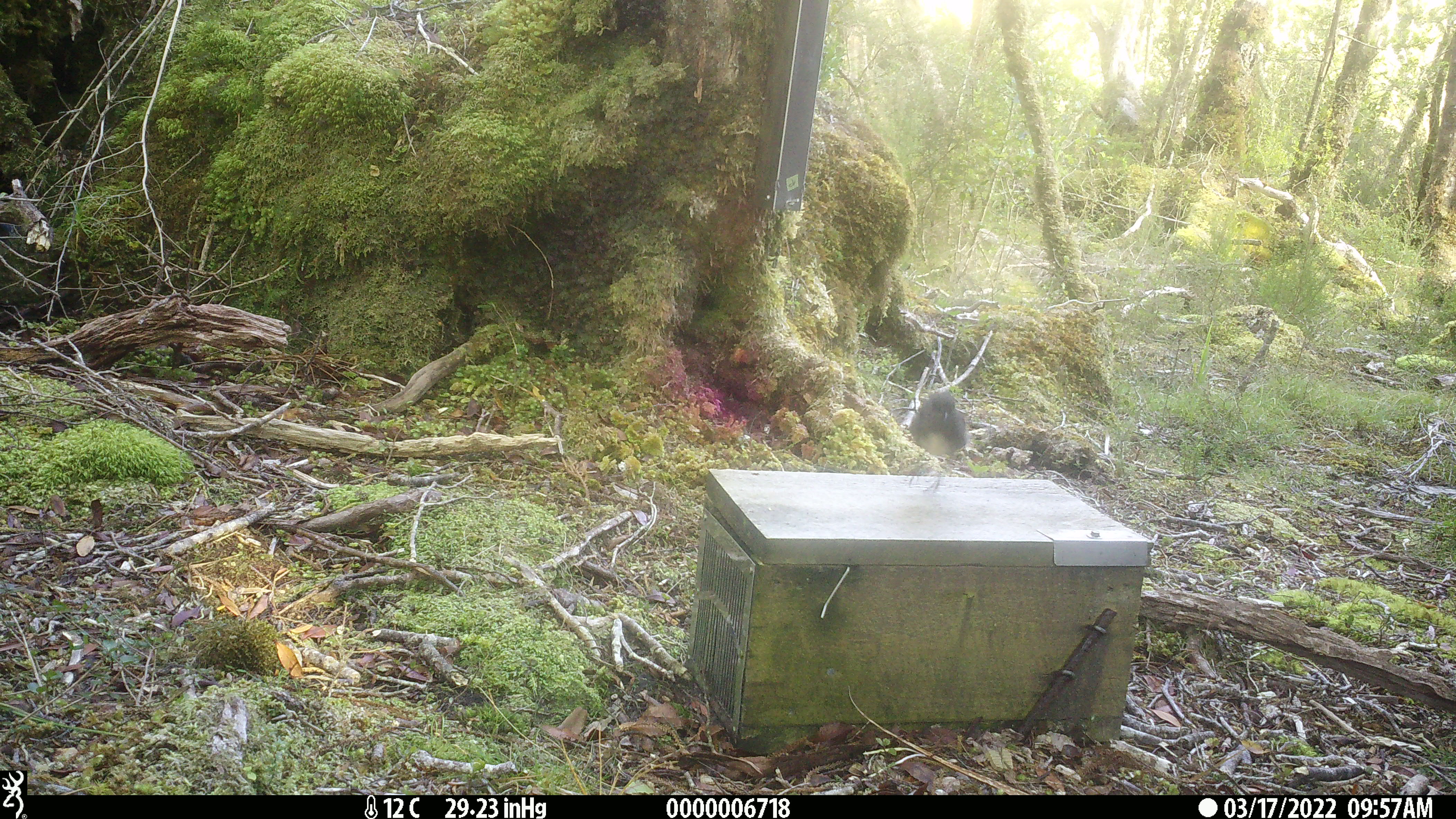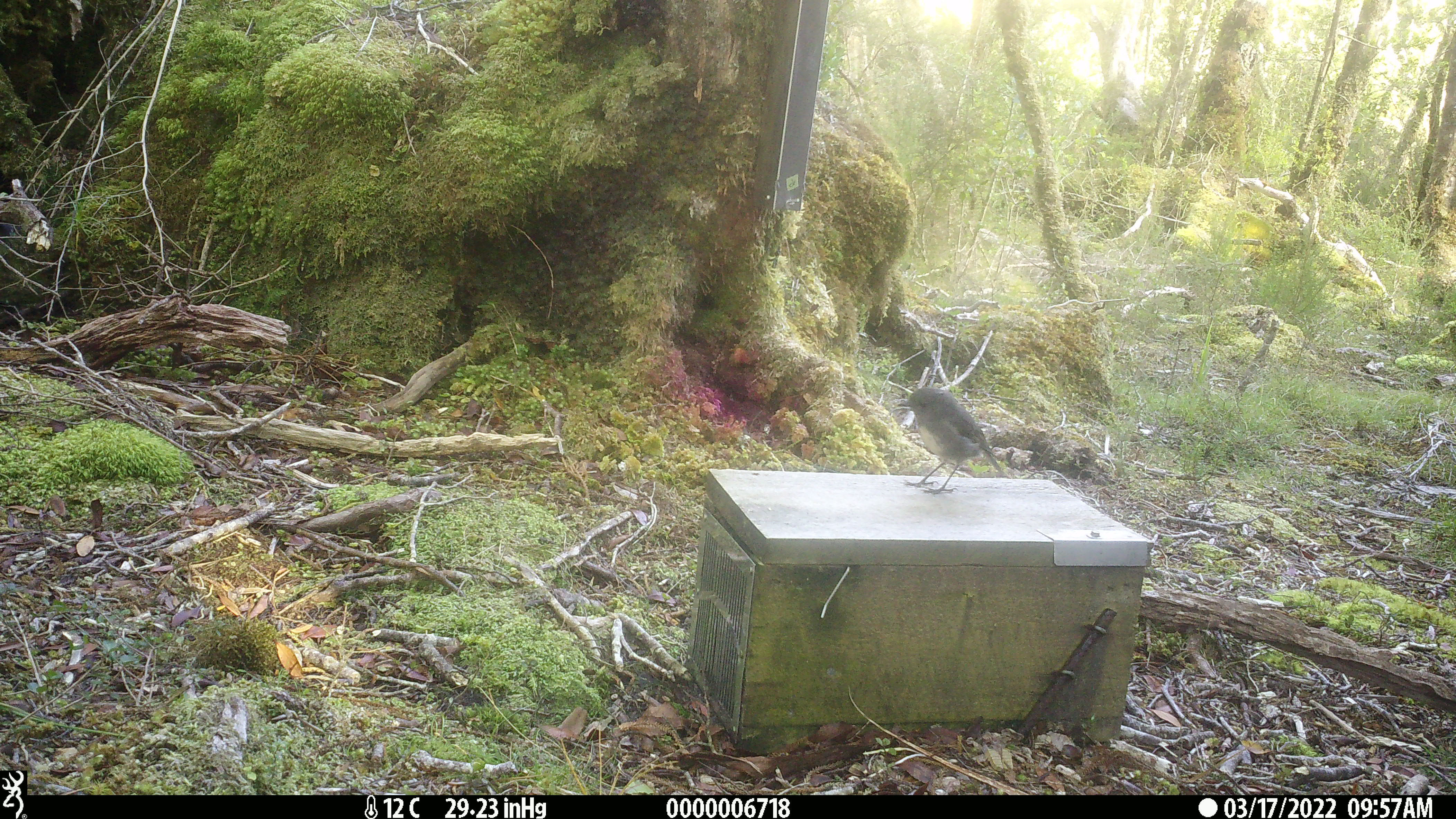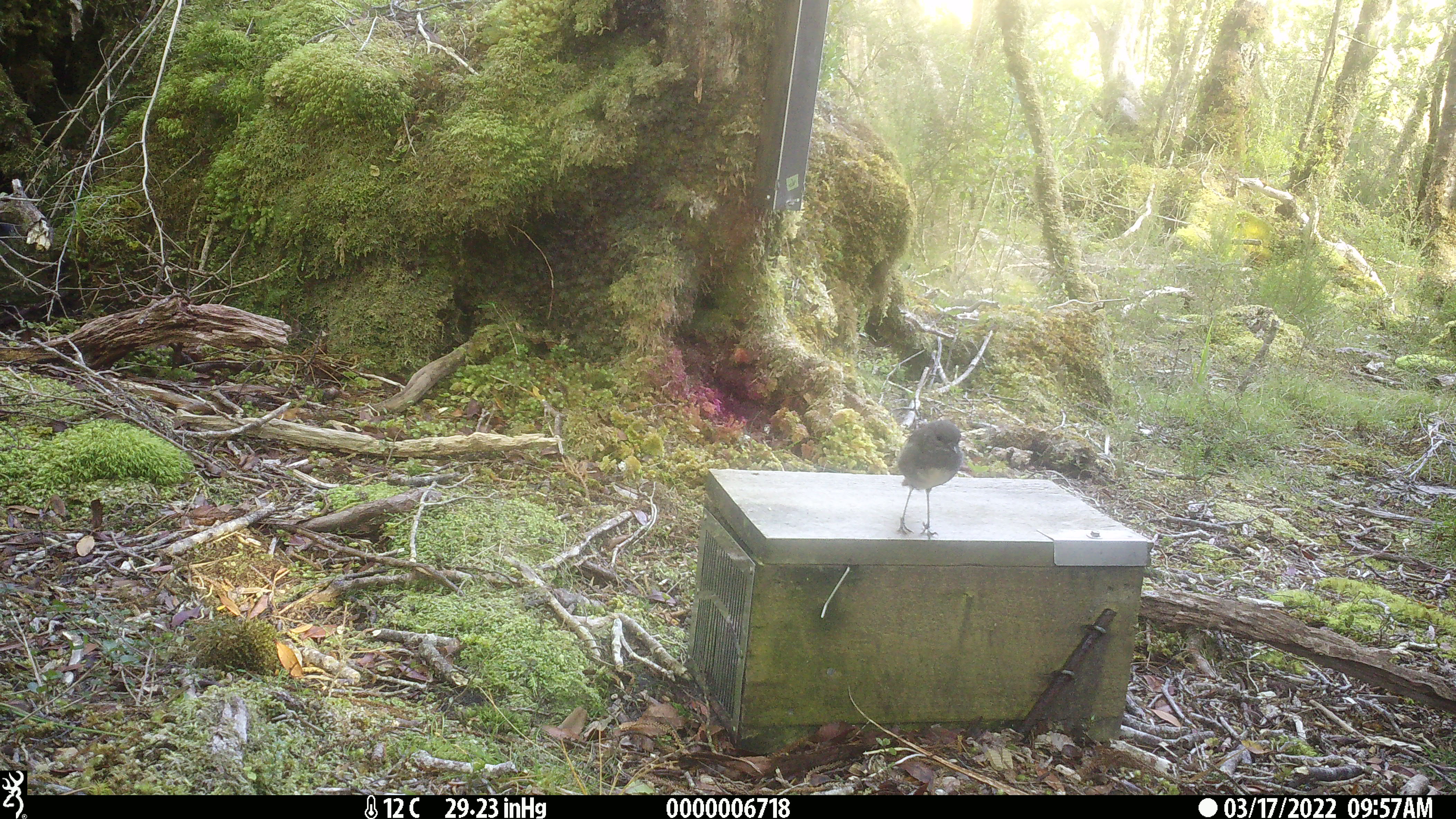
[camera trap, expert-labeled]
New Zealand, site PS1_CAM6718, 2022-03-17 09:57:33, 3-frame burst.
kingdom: Animalia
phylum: Chordata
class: Aves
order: Passeriformes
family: Petroicidae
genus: Petroica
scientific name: Petroica australis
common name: new zealand robin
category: robin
Robin (new zealand robin) (Petroica australis).